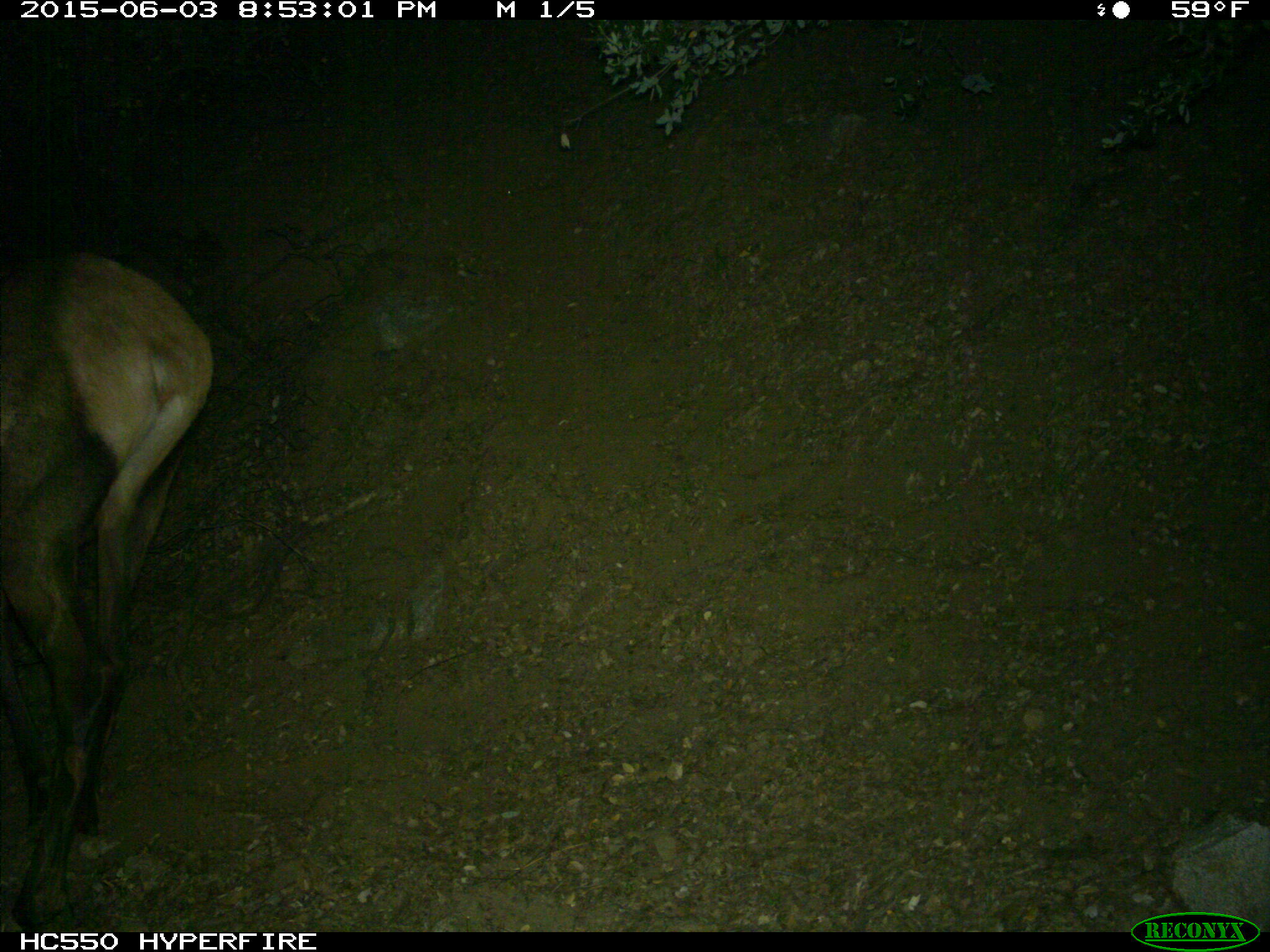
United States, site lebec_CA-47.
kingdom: Animalia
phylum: Chordata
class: Mammalia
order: Artiodactyla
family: Cervidae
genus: Cervus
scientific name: Cervus canadensis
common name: elk